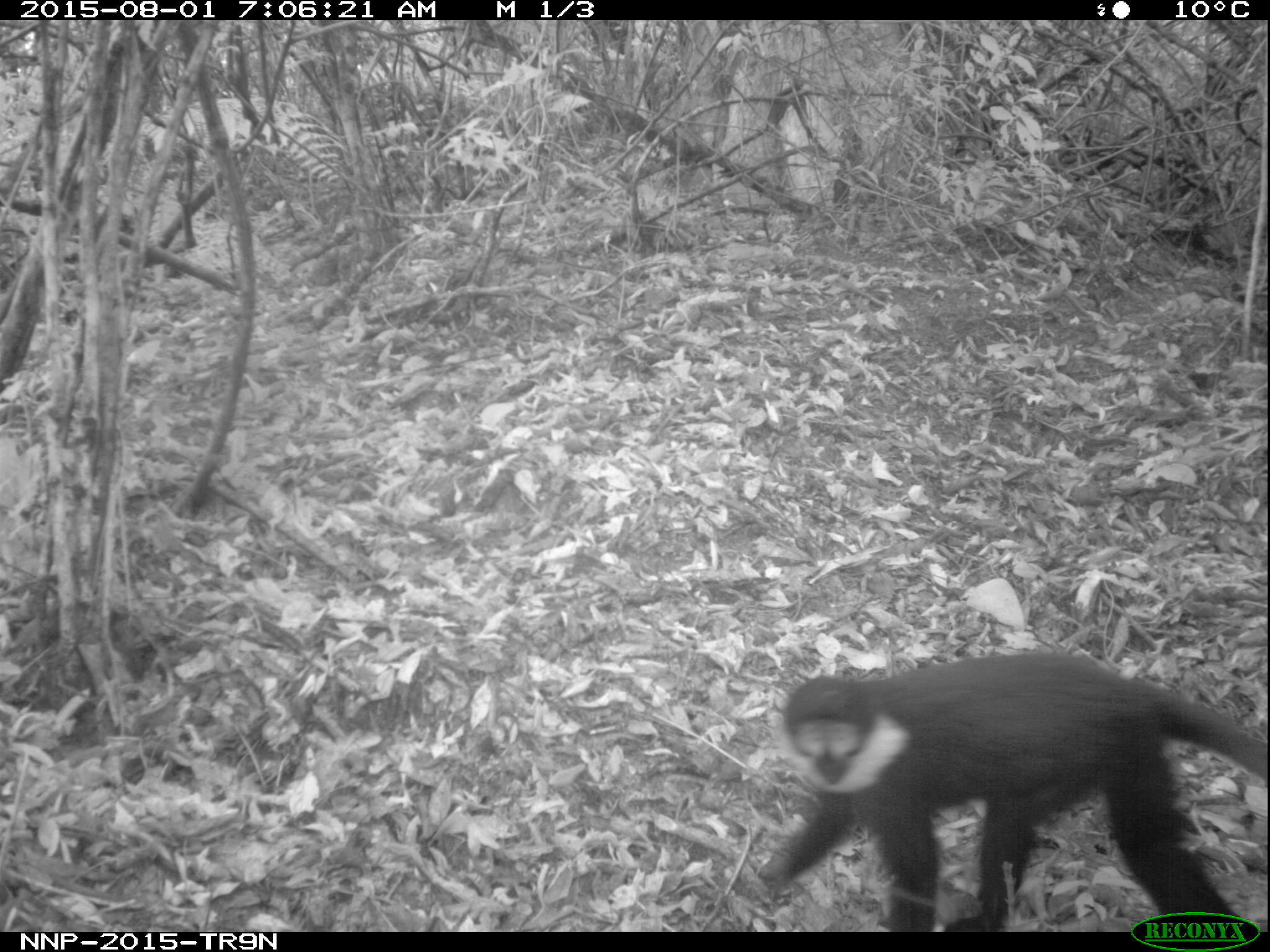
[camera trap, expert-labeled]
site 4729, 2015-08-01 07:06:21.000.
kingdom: Animalia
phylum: Chordata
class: Mammalia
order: Primates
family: Cercopithecidae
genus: Allochrocebus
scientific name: Allochrocebus lhoesti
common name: l'hoest's monkey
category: cercopithecus lhoesti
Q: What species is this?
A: Cercopithecus lhoesti (l'hoest's monkey) (Allochrocebus lhoesti).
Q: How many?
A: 1.